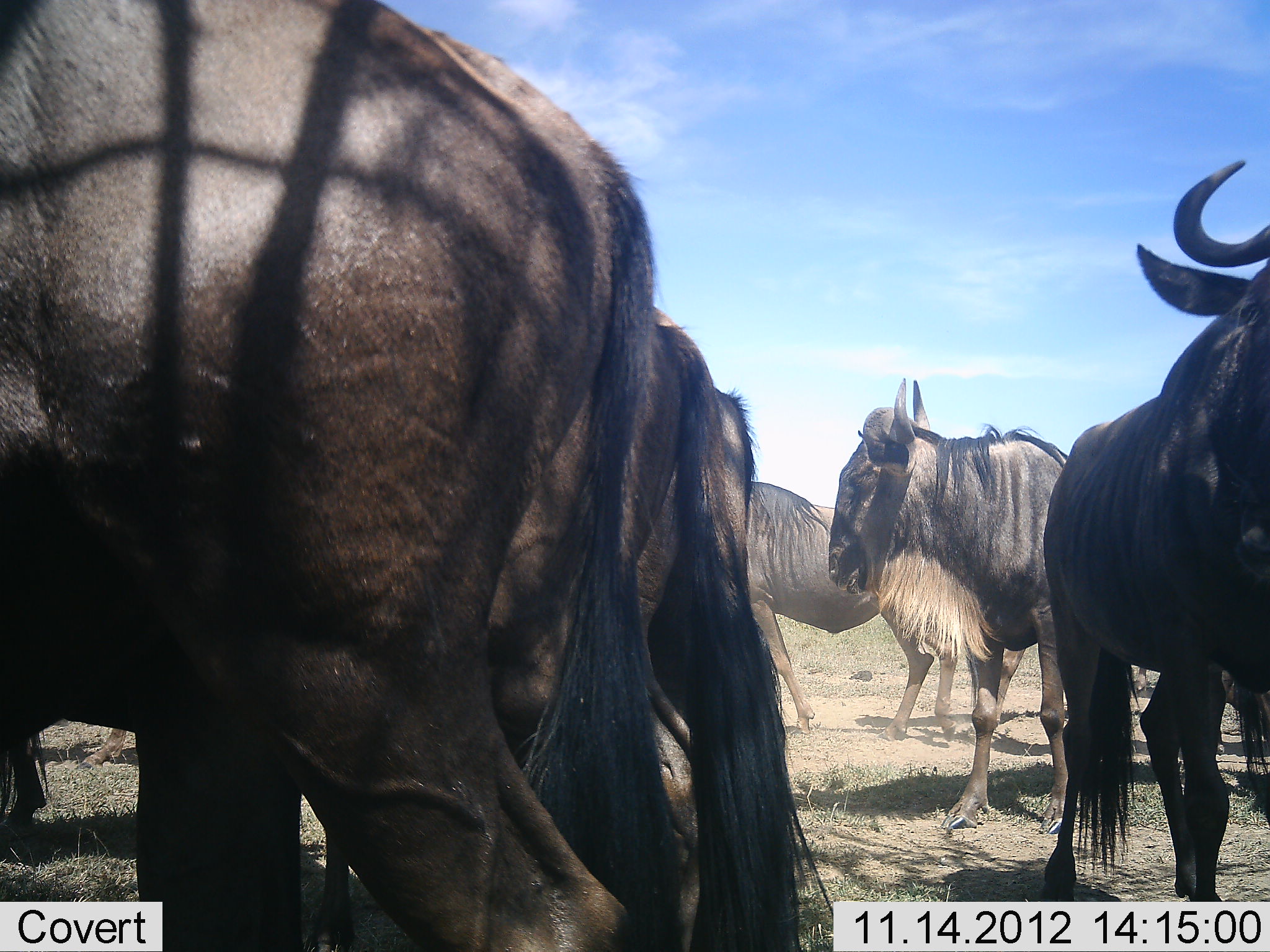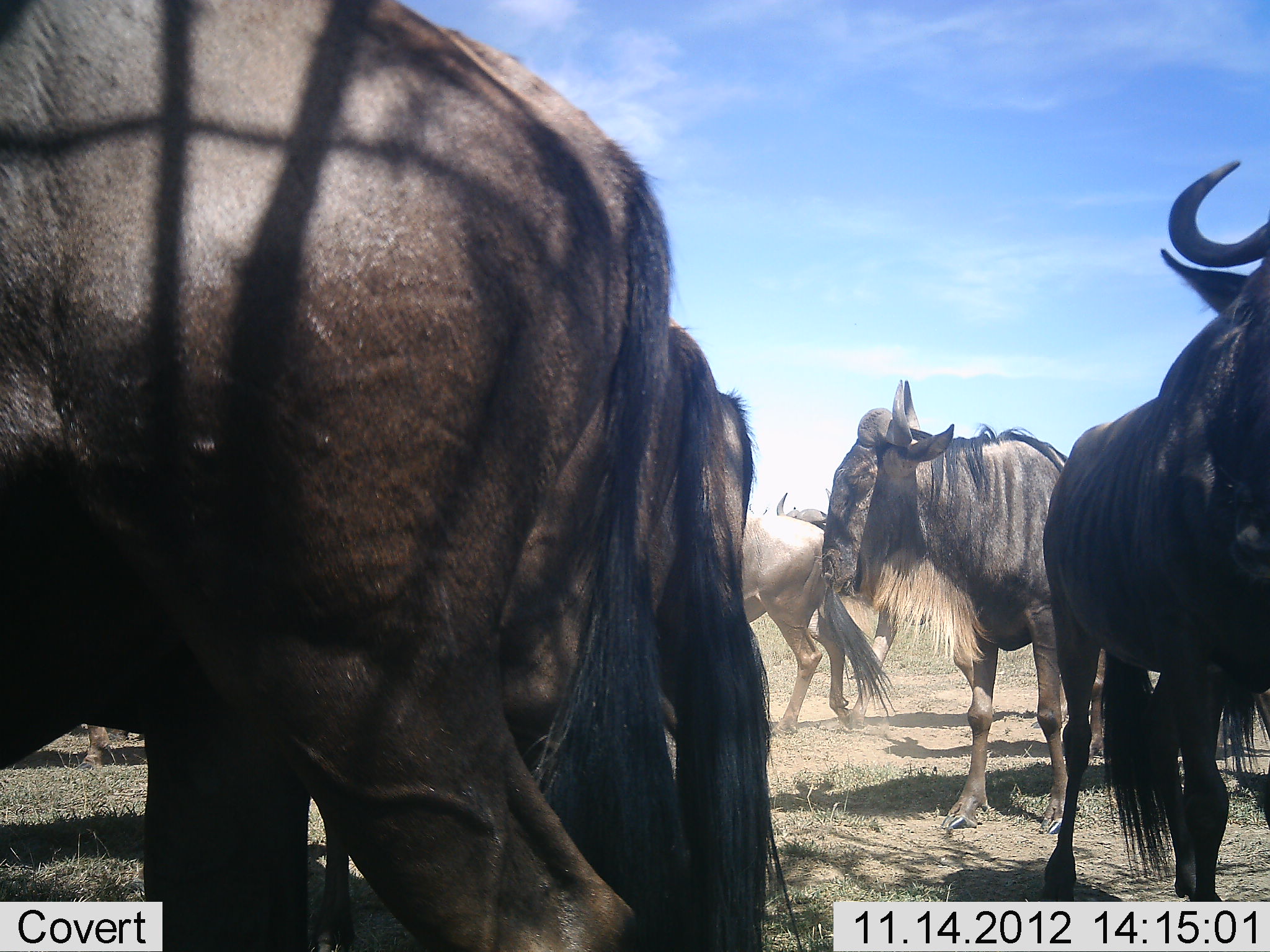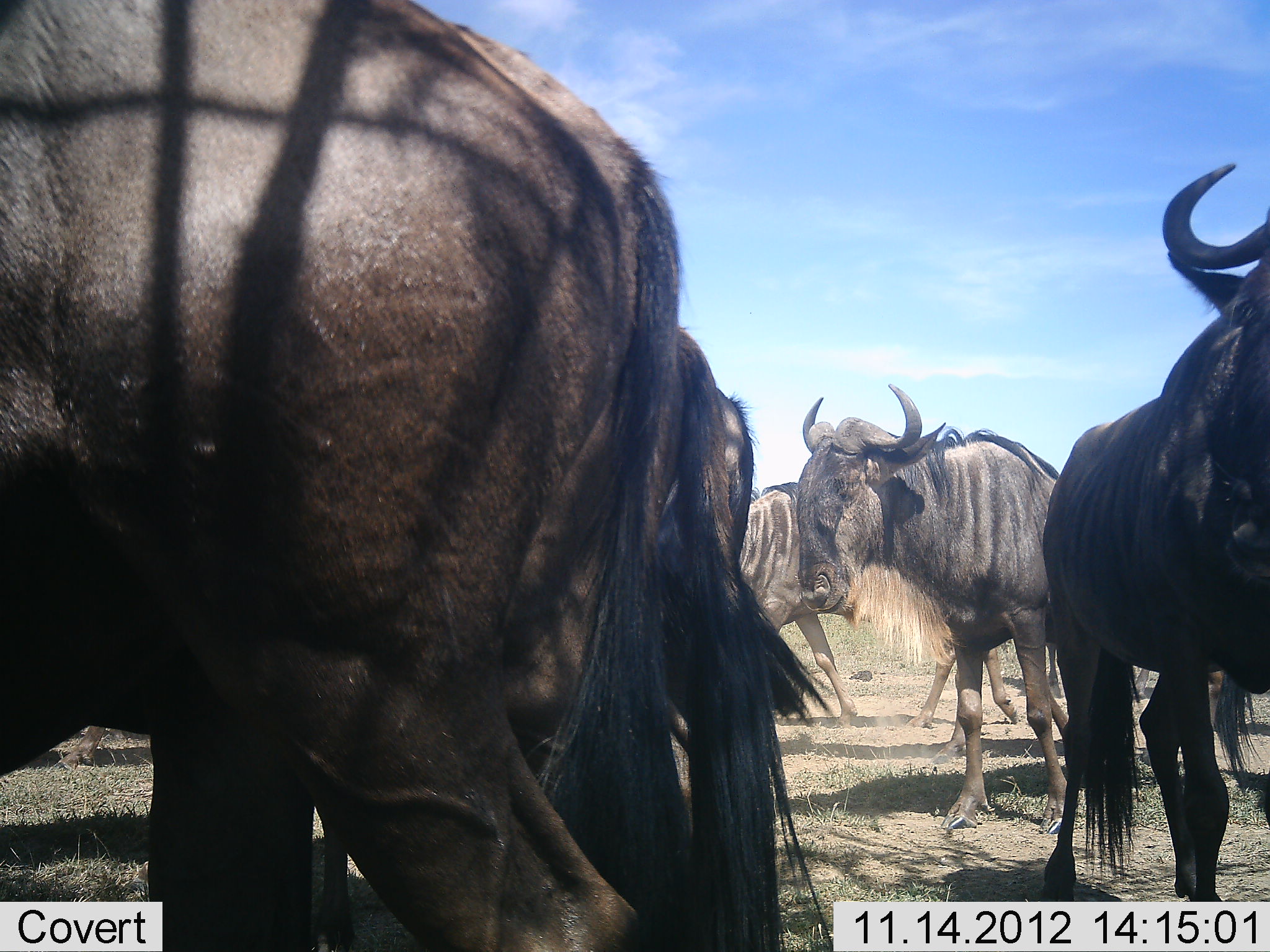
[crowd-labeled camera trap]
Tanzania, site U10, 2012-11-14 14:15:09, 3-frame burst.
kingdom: Animalia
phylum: Chordata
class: Mammalia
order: Artiodactyla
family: Bovidae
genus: Connochaetes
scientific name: Connochaetes taurinus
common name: blue wildebeest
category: wildebeest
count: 7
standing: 100%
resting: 10%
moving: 80%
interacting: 10%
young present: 0%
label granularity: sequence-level